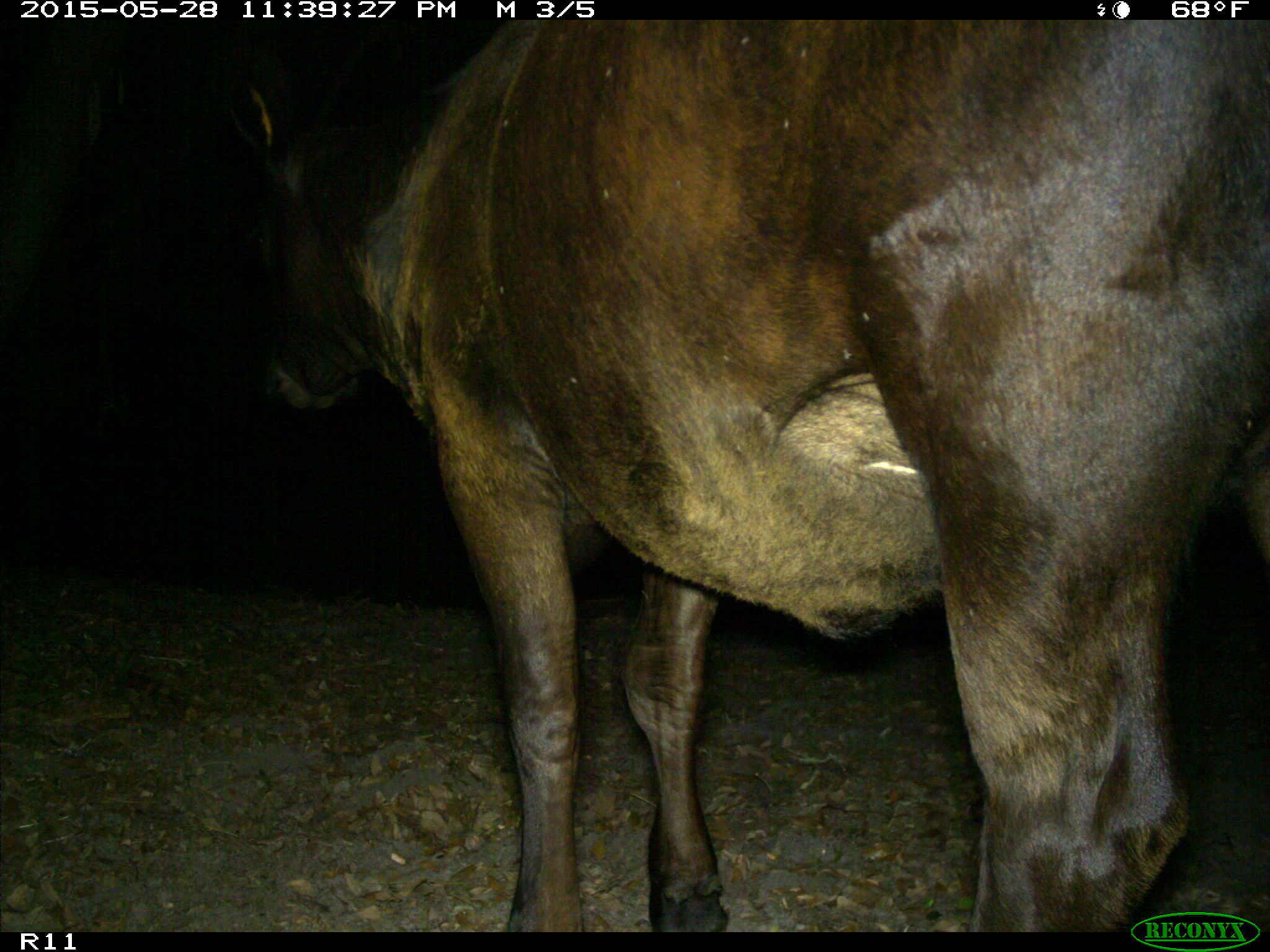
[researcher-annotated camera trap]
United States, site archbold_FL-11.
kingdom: Animalia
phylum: Chordata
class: Mammalia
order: Artiodactyla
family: Bovidae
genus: Bos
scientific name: Bos taurus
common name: domestic cow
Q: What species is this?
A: Bos taurus (domestic cow).